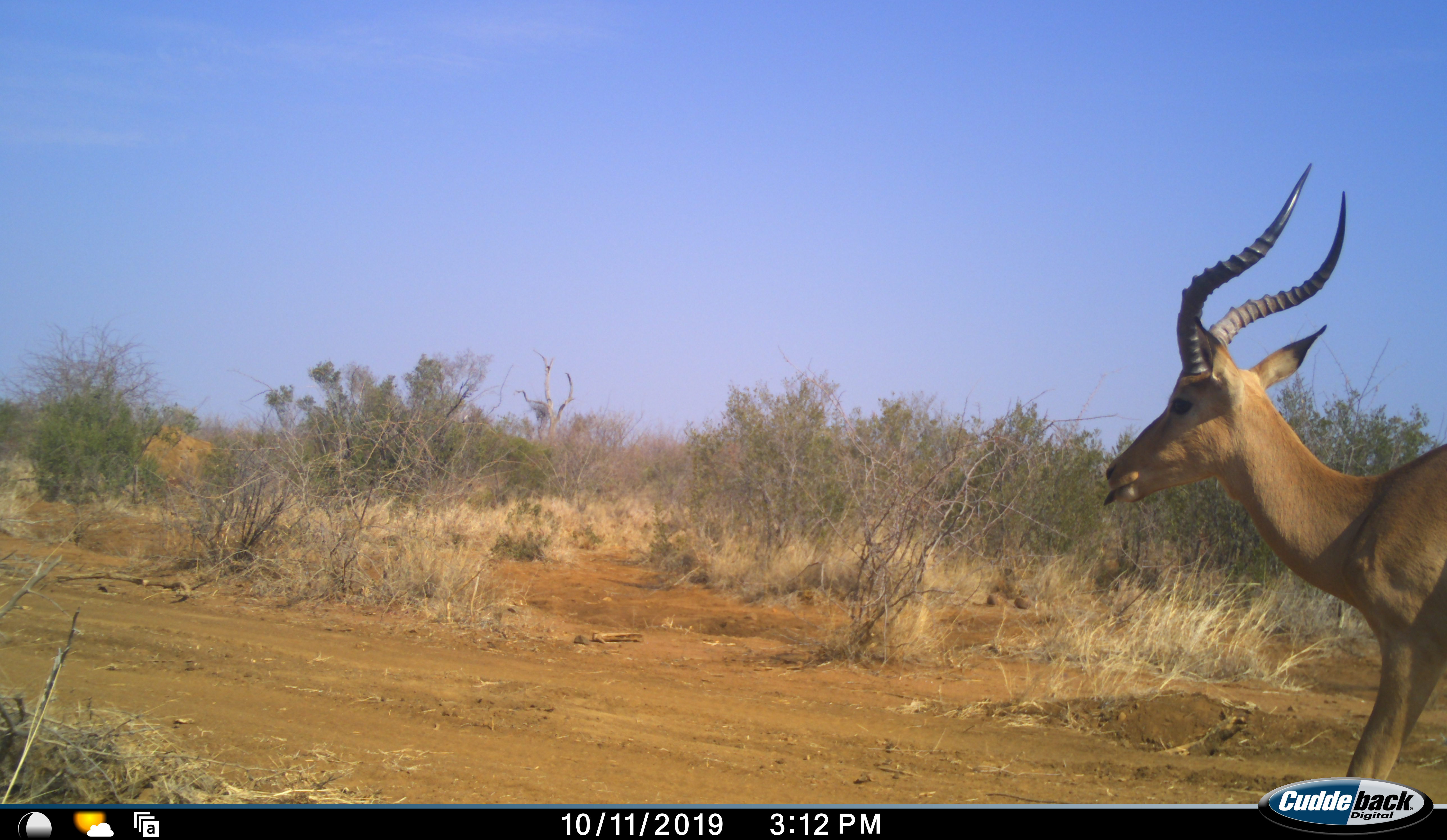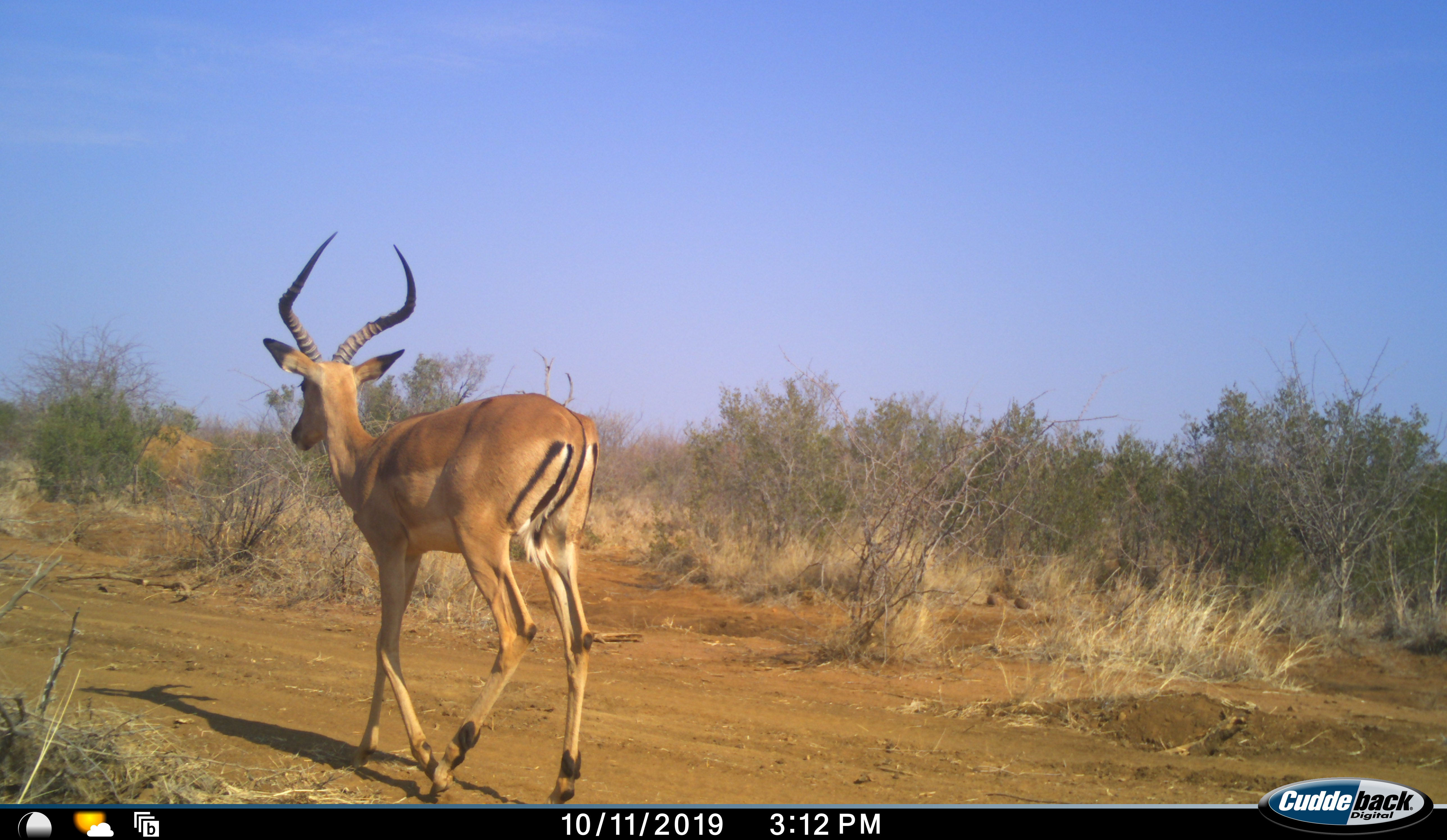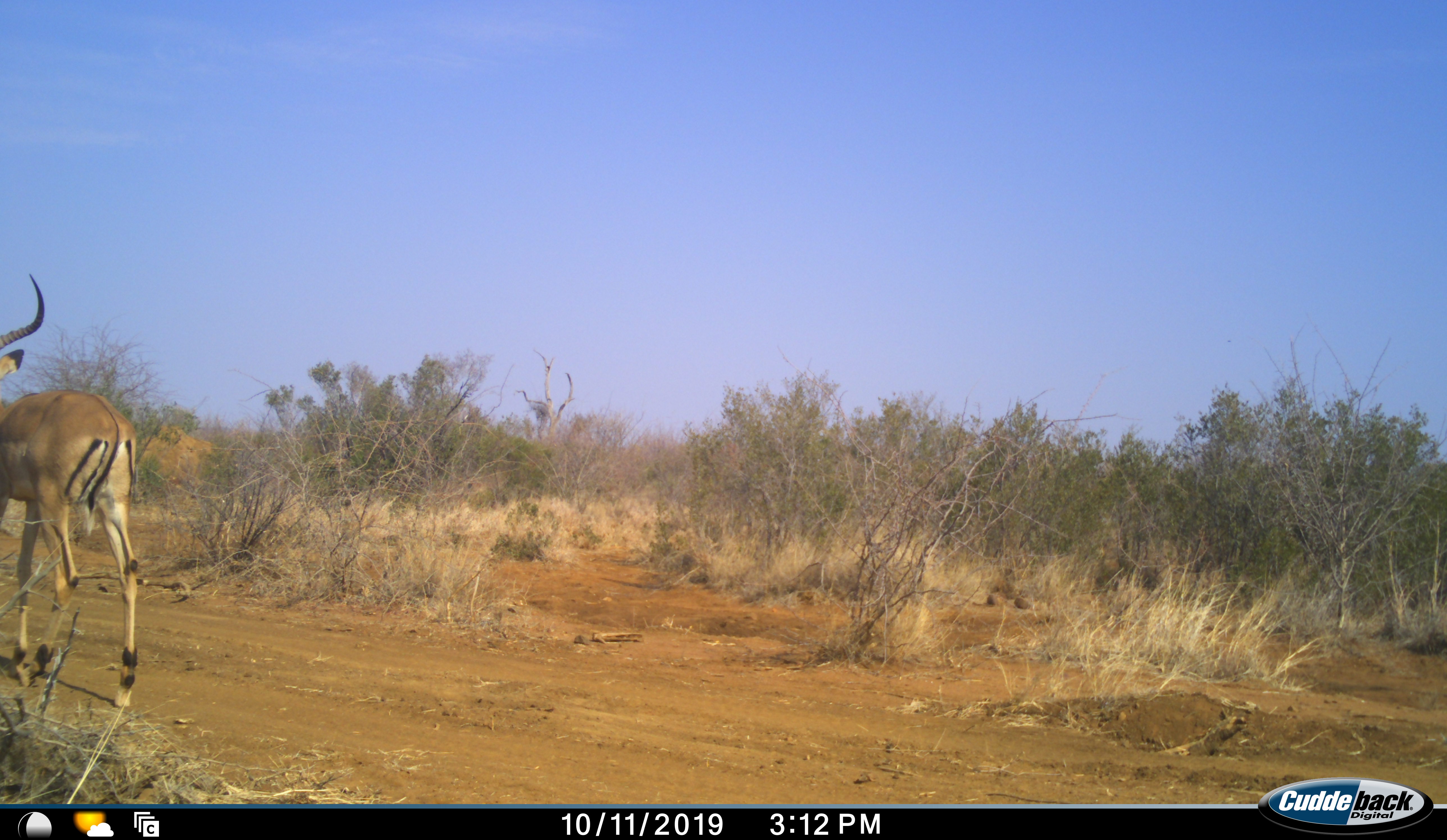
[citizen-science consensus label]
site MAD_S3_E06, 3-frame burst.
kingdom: Animalia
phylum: Chordata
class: Mammalia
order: Artiodactyla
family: Bovidae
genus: Aepyceros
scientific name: Aepyceros melampus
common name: impala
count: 1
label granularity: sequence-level